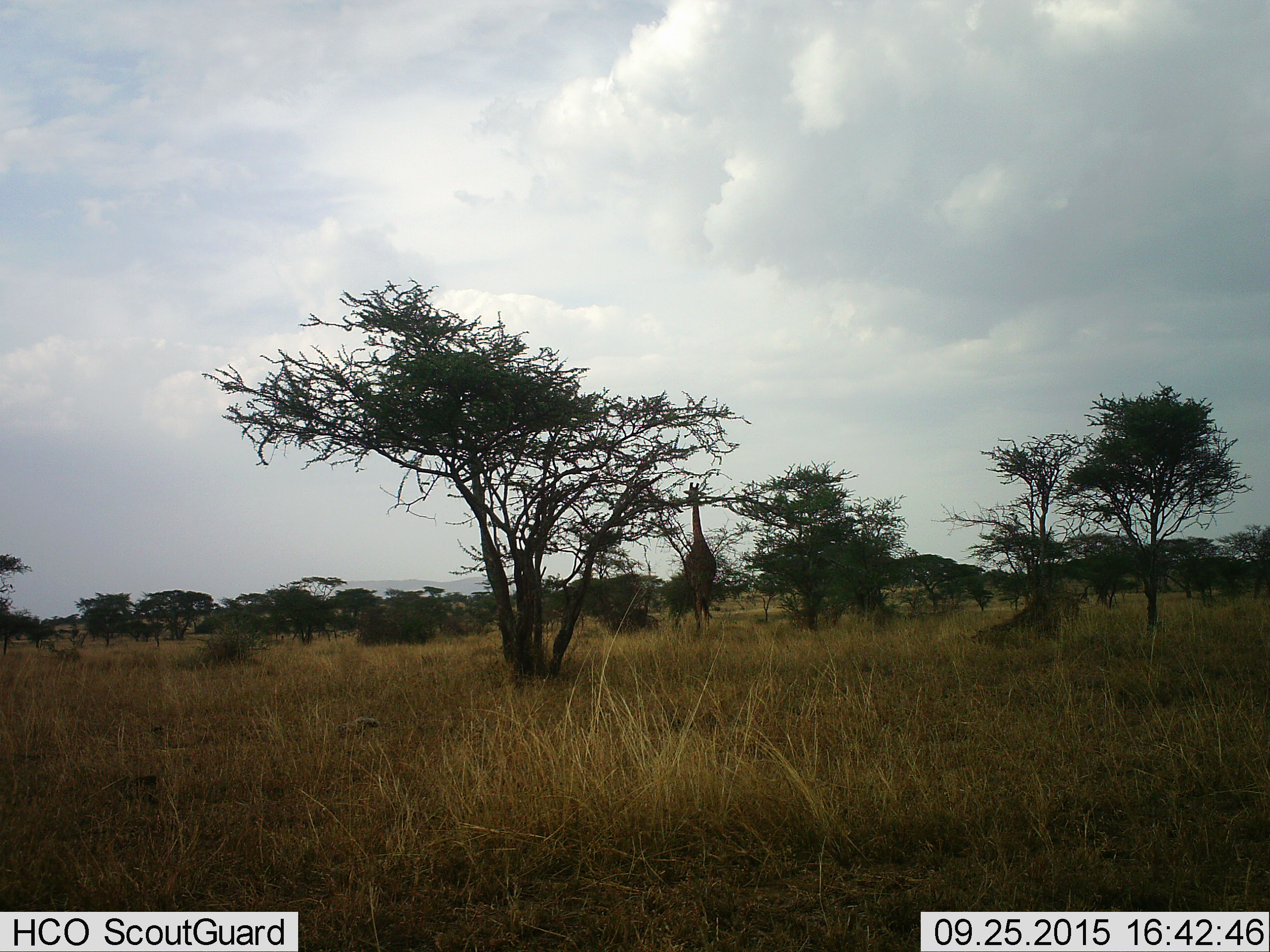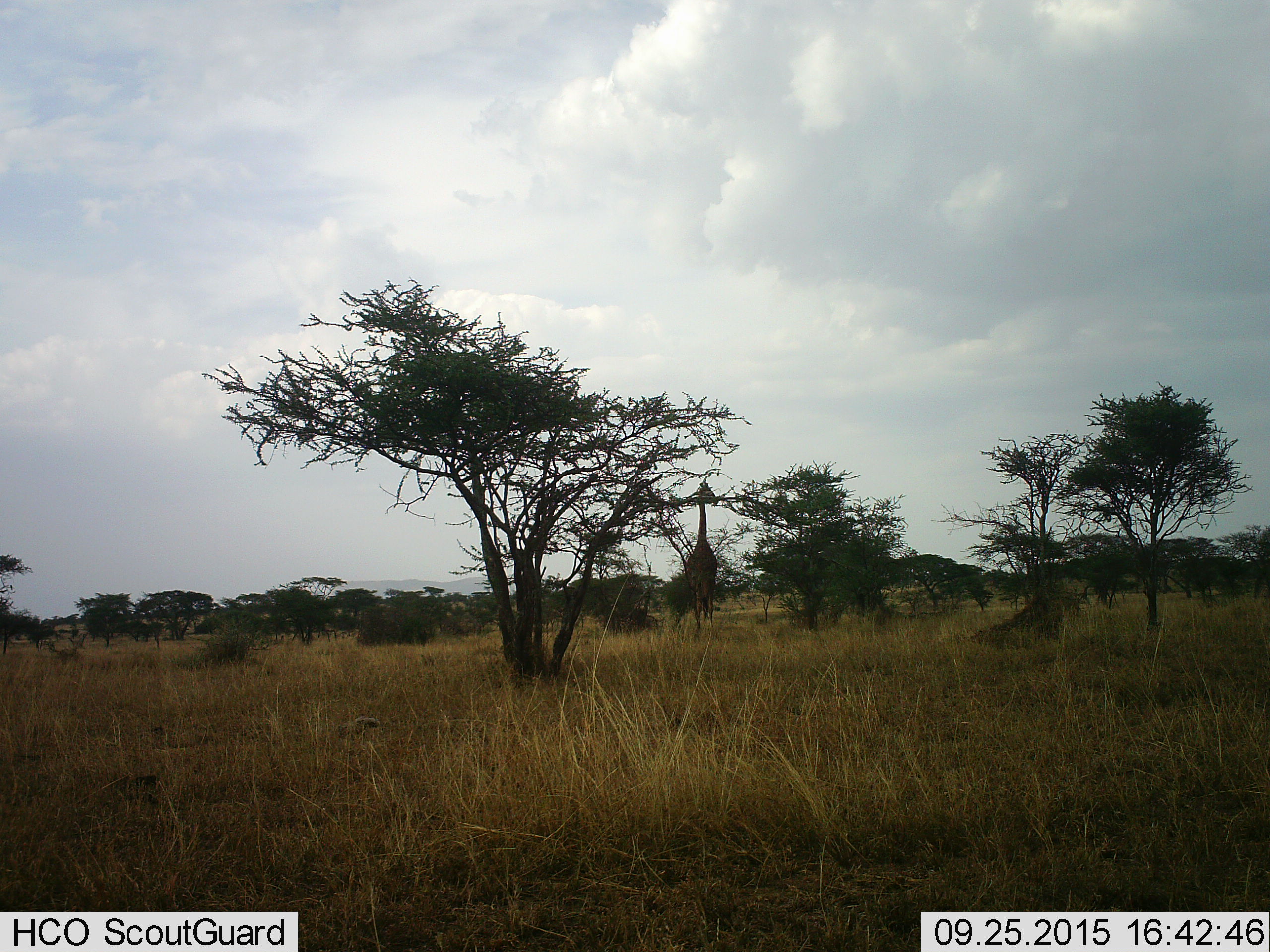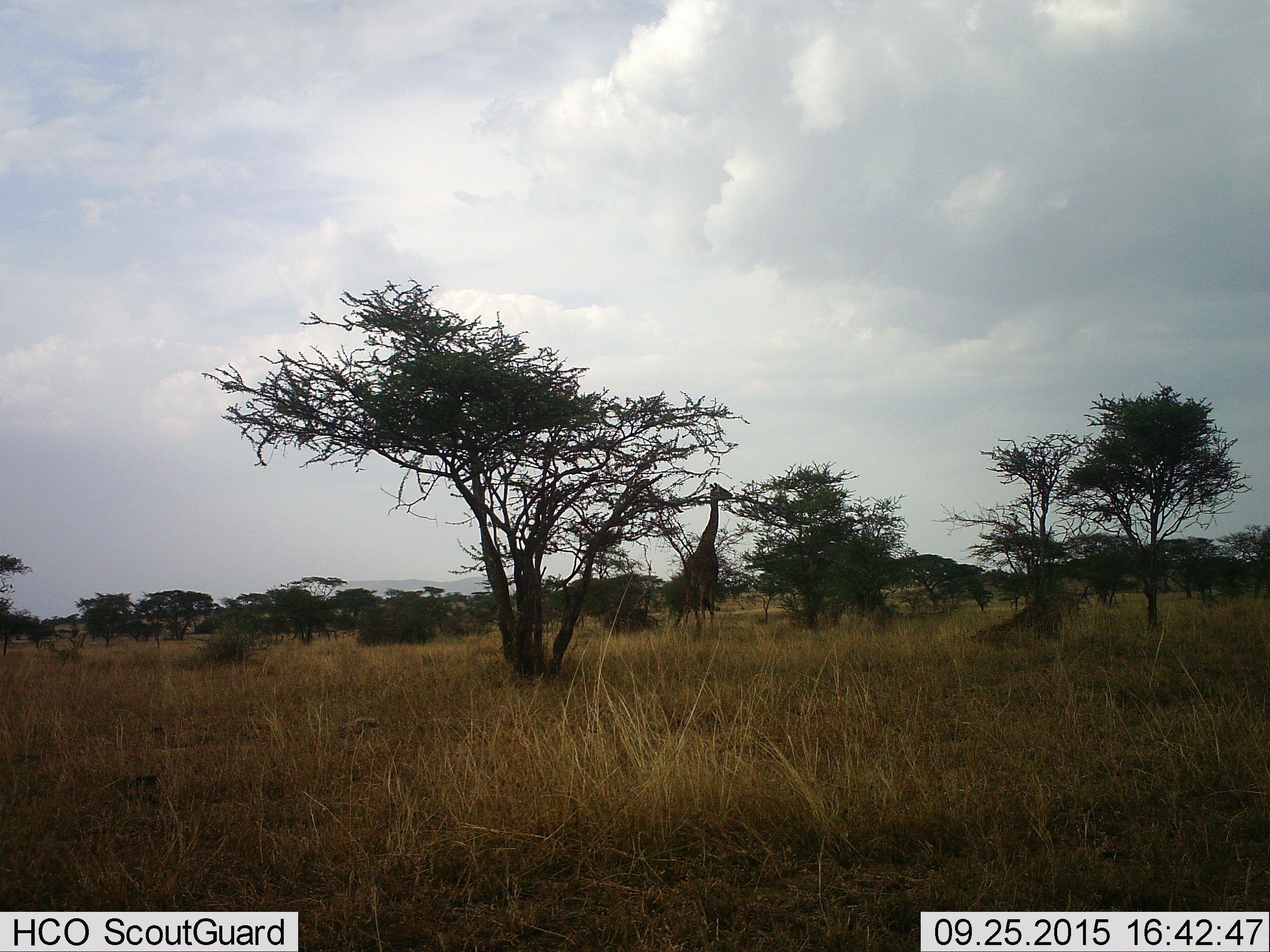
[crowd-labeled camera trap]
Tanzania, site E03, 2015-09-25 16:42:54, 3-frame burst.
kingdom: Animalia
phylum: Chordata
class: Mammalia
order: Artiodactyla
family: Giraffidae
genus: Giraffa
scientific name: Giraffa camelopardalis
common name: giraffe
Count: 1.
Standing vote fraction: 53%.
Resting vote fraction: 0%.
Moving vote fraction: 41%.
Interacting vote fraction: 0%.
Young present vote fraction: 0%.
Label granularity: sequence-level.